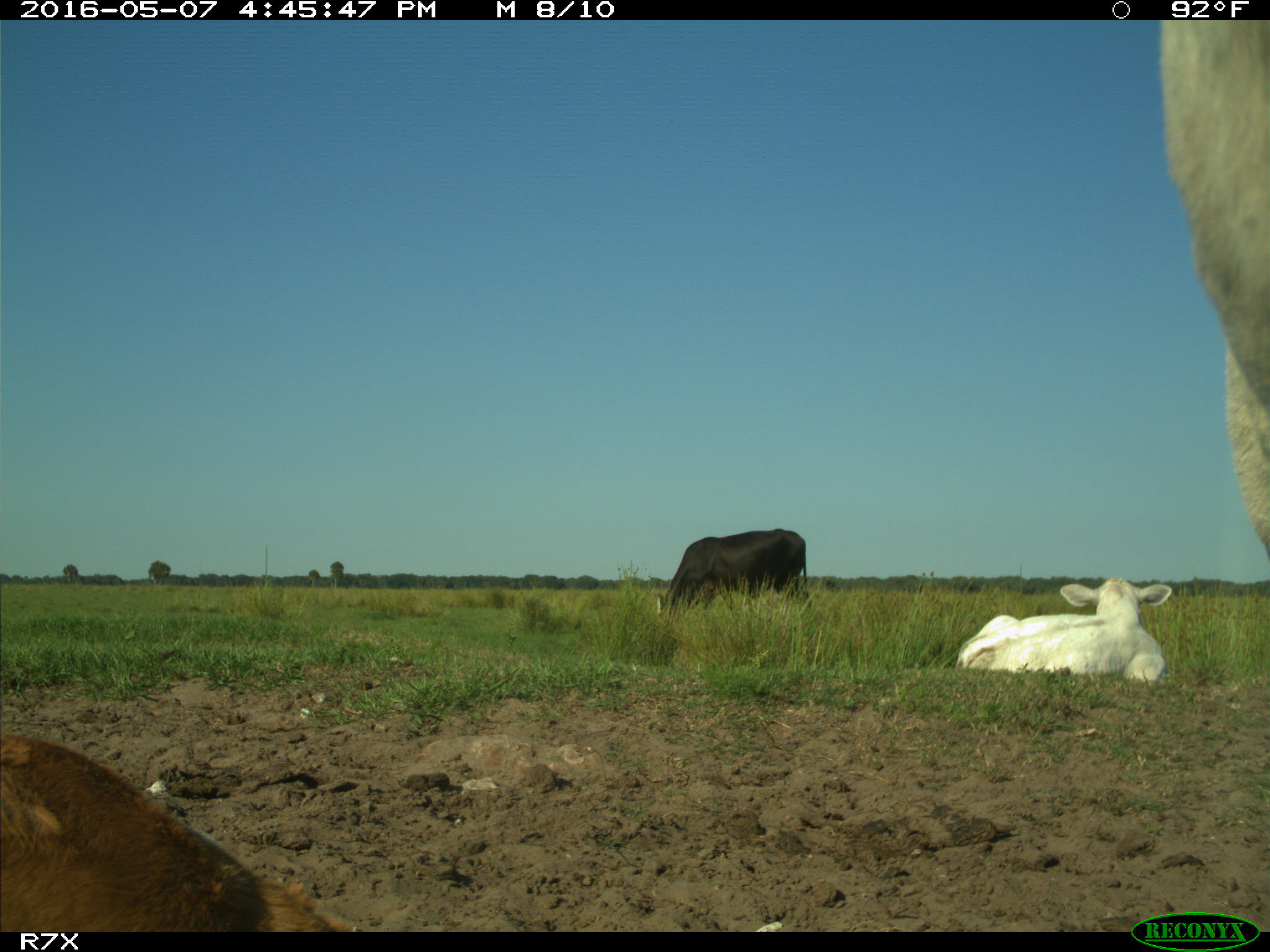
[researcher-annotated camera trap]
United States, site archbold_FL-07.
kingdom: Animalia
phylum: Chordata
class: Mammalia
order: Artiodactyla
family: Bovidae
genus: Bos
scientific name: Bos taurus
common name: domestic cow